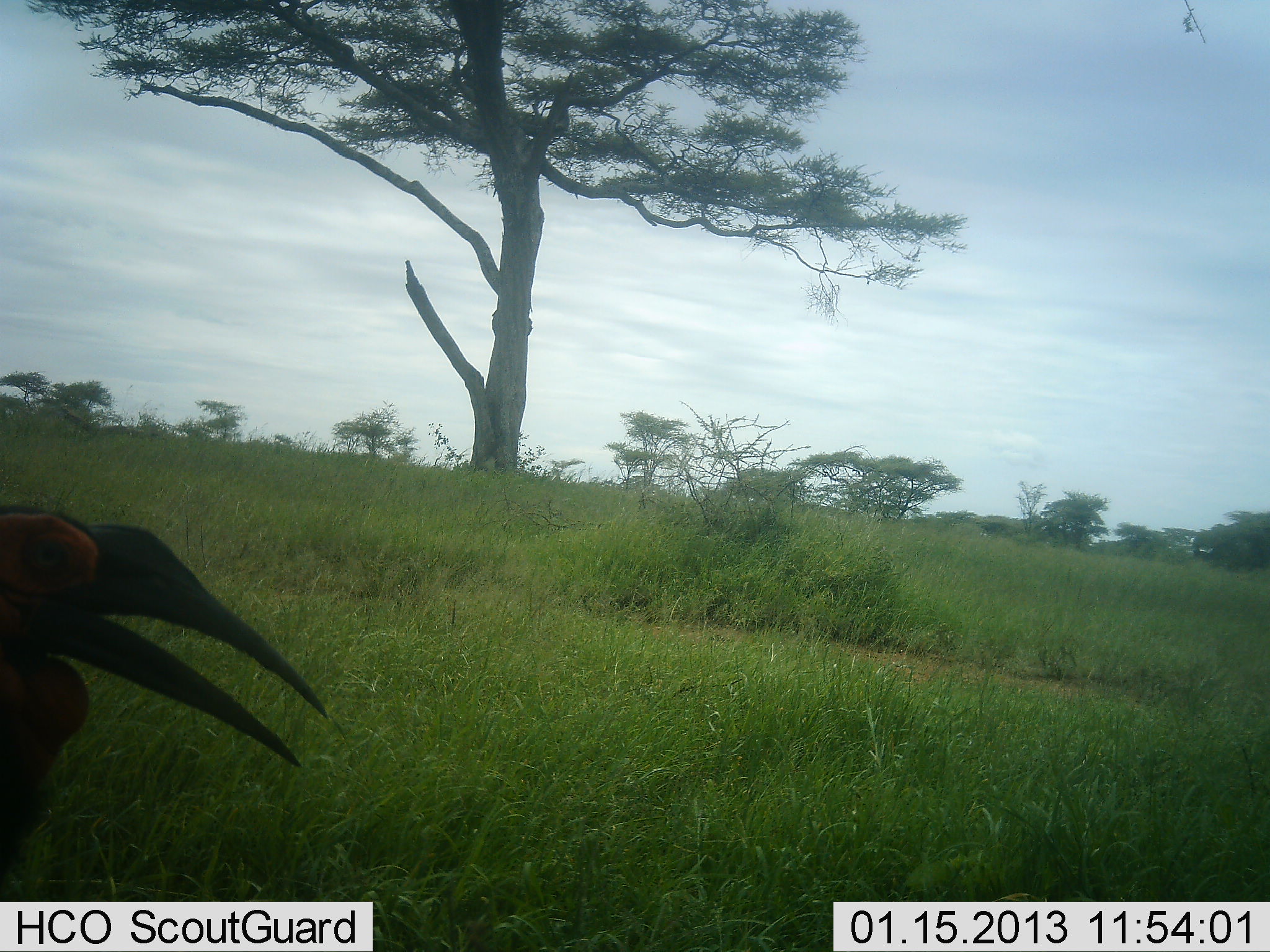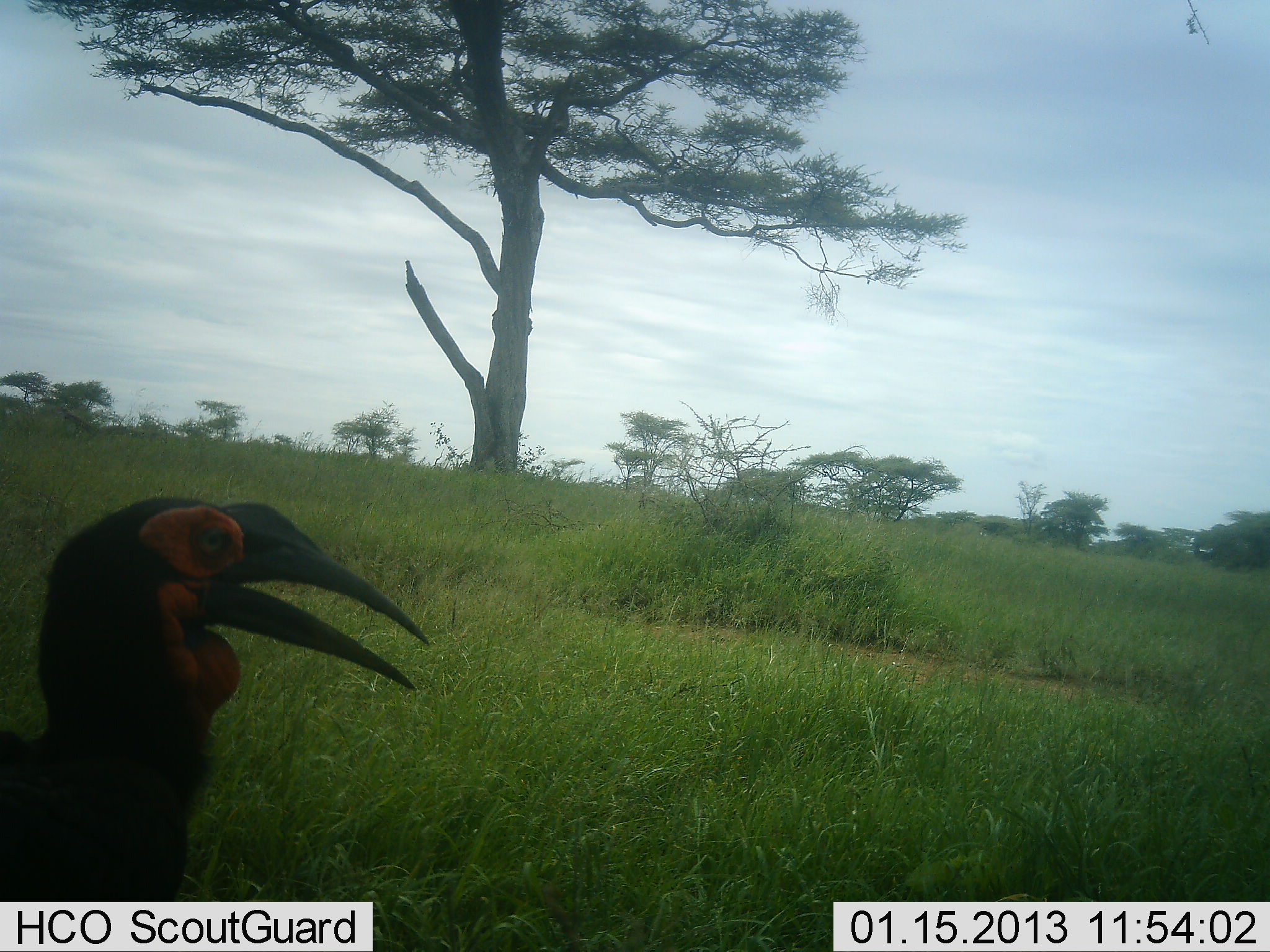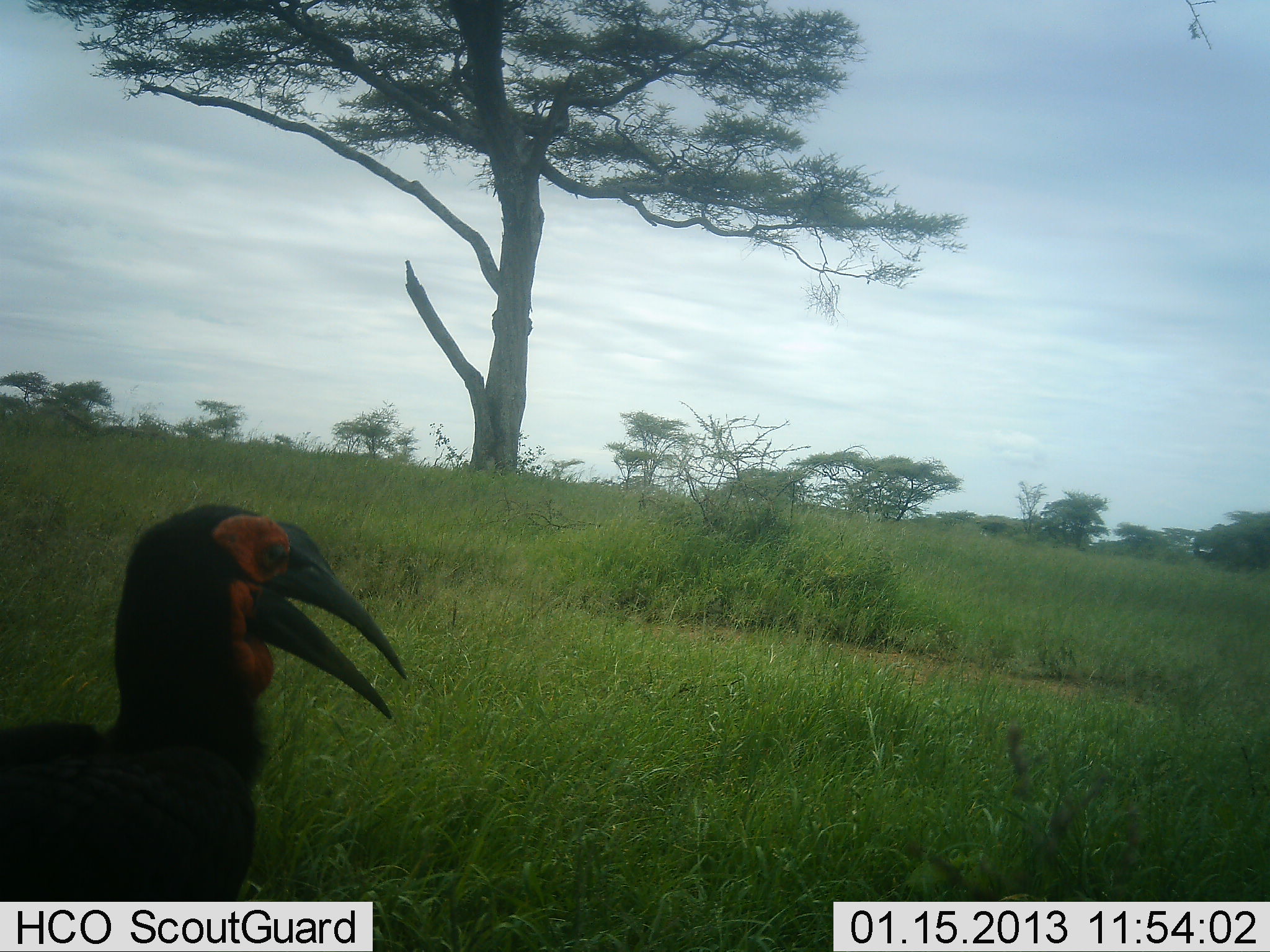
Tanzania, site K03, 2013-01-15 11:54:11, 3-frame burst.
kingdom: Animalia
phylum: Chordata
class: Aves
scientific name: Aves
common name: bird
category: otherbird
Otherbird (bird) (Aves), count 1. Behavior (volunteer vote fractions): standing 59%, resting 3%, moving 44%, interacting 0%. Young present (vote fraction): 0%. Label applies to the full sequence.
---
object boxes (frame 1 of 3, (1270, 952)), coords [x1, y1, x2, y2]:
animal: [0, 504, 329, 878]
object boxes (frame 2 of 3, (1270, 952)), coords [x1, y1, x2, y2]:
animal: [0, 496, 430, 901]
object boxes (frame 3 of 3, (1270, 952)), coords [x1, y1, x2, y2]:
animal: [0, 504, 408, 901]